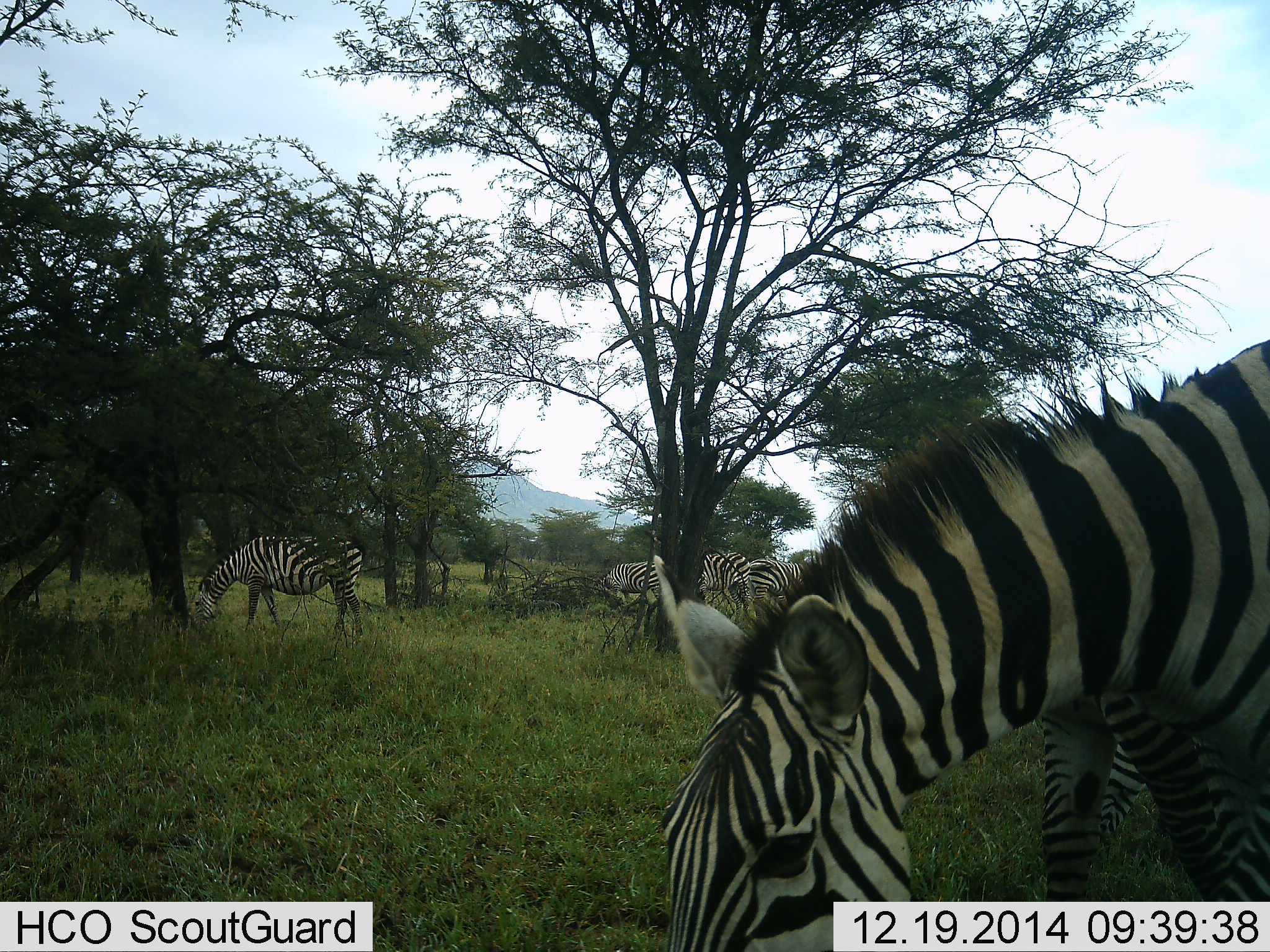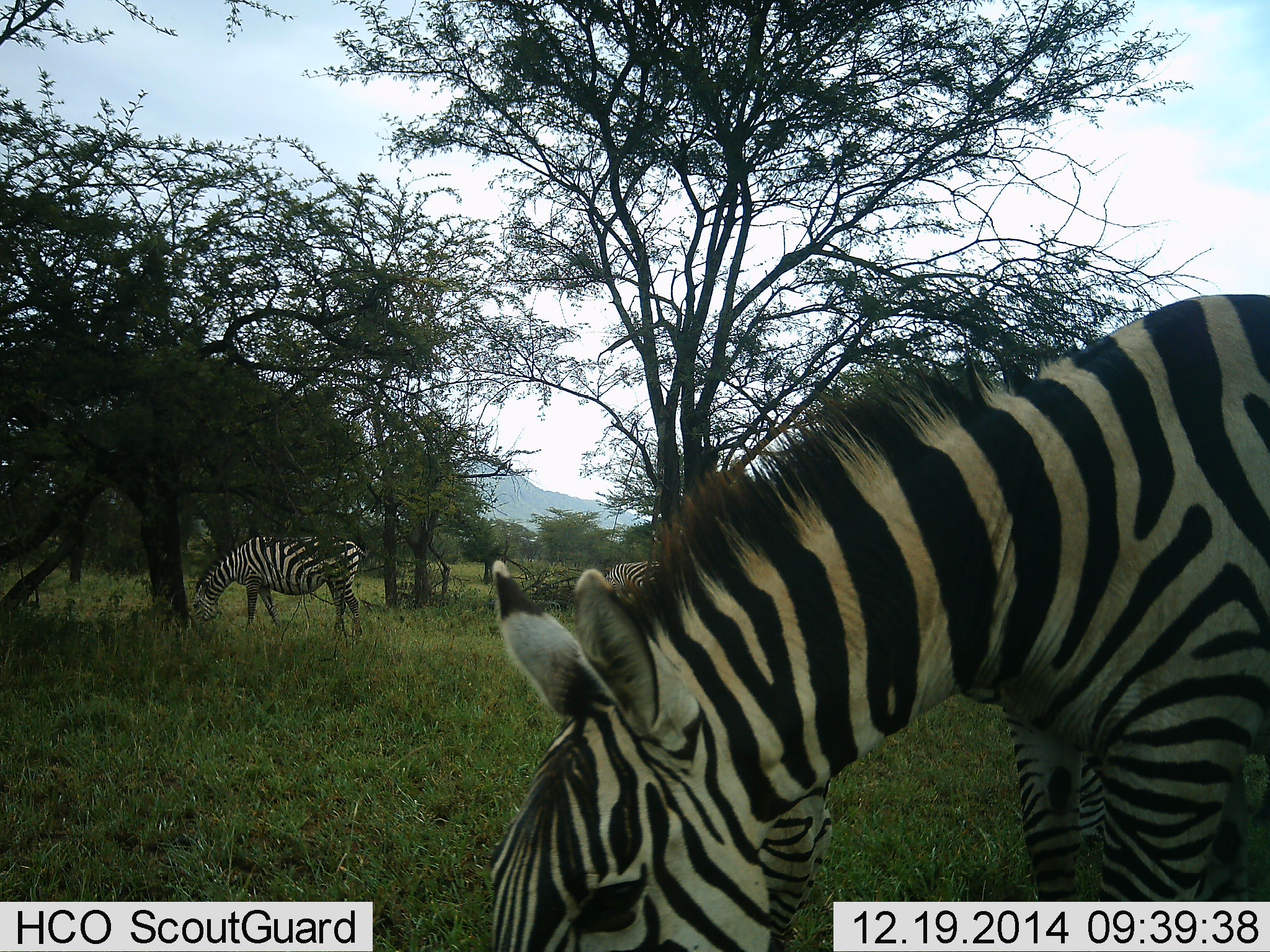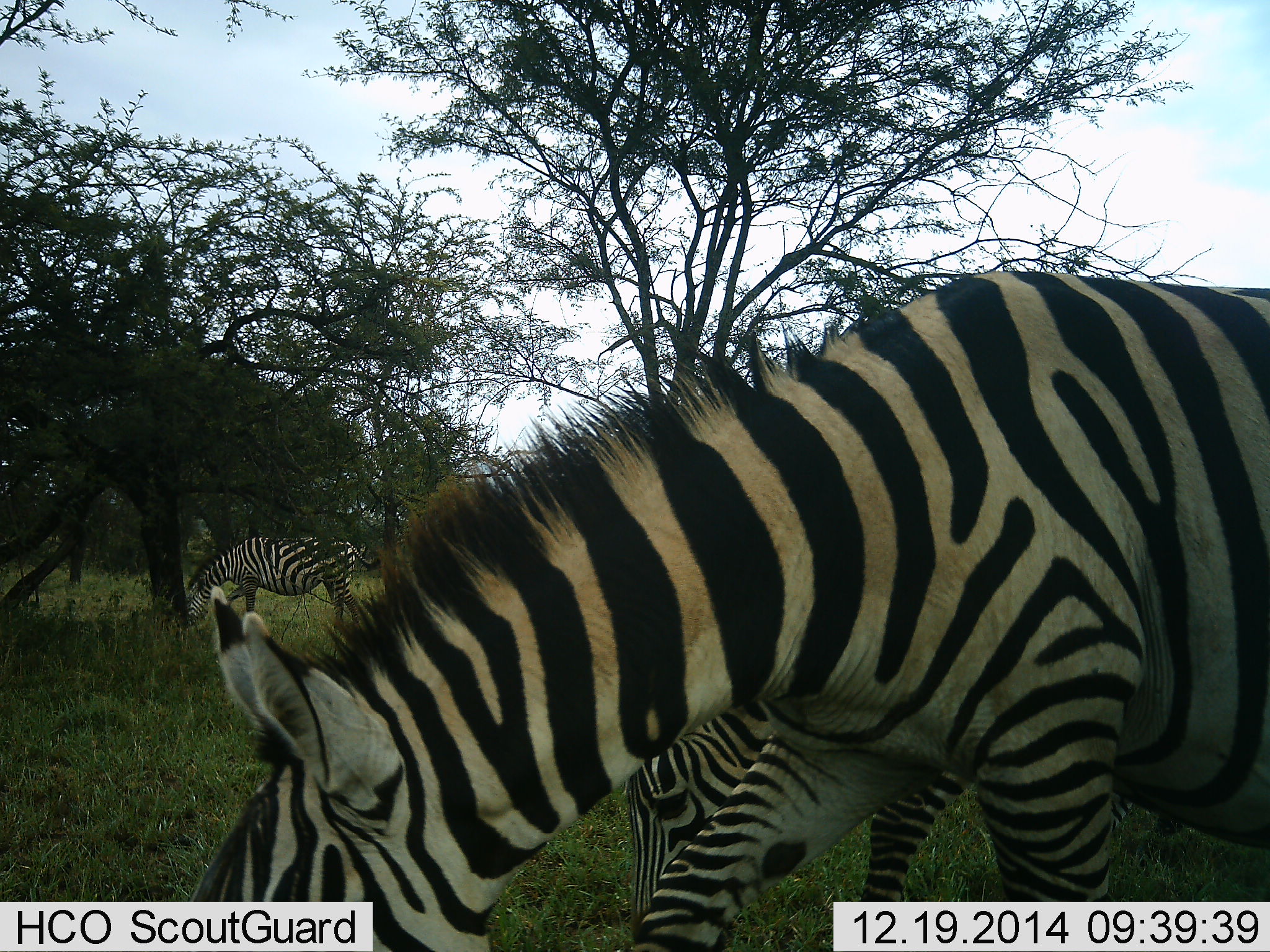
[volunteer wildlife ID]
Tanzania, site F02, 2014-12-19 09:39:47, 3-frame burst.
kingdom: Animalia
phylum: Chordata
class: Mammalia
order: Perissodactyla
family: Equidae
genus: Equus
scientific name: Equus quagga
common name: plains zebra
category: zebra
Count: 5.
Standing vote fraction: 40%.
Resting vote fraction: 0%.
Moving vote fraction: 0%.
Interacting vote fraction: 10%.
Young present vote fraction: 10%.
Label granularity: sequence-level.